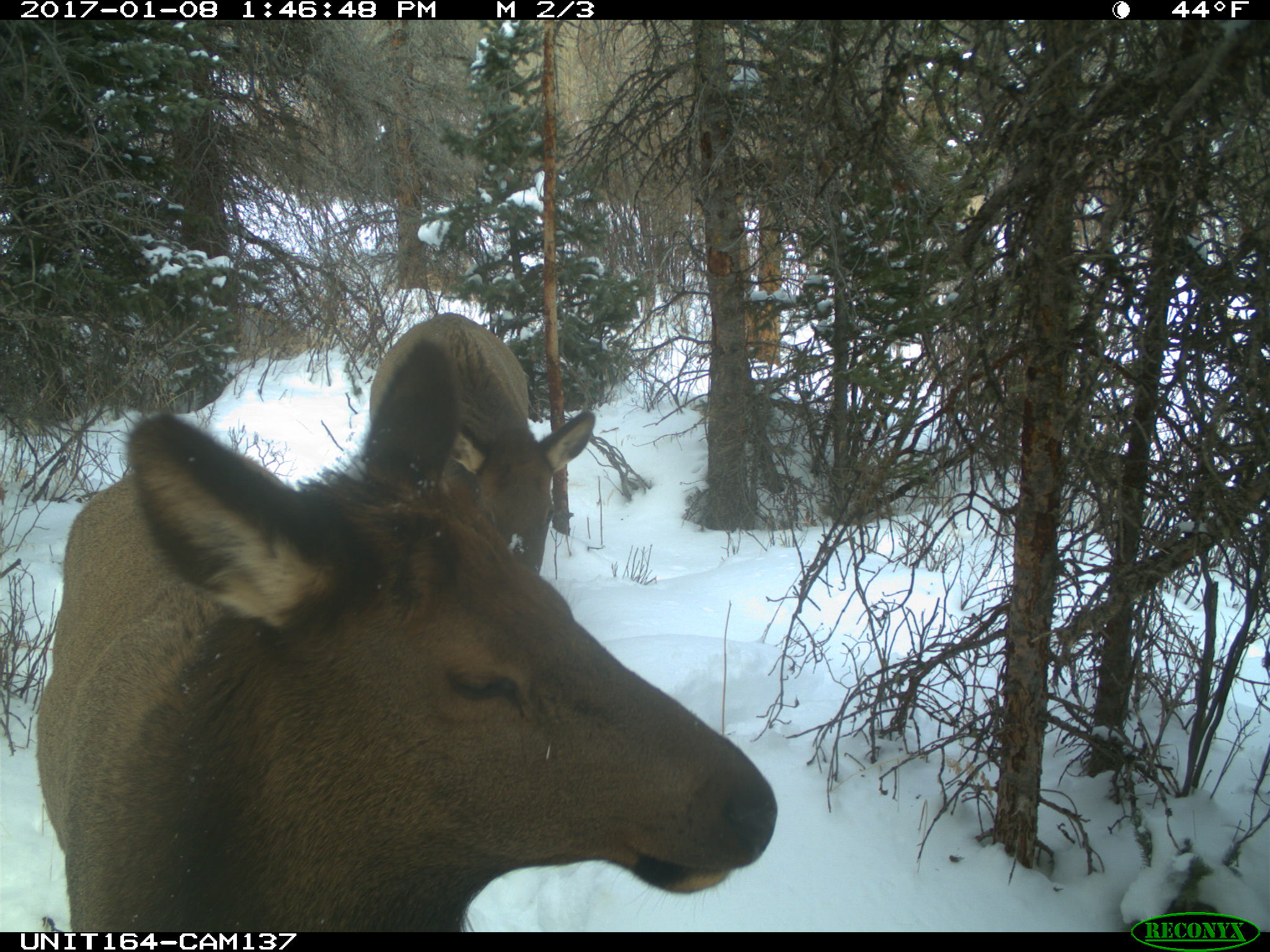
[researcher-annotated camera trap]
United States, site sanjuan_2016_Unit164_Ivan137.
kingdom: Animalia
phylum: Chordata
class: Mammalia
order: Artiodactyla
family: Cervidae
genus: Cervus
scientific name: Cervus elaphus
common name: red deer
Cervus elaphus (red deer).